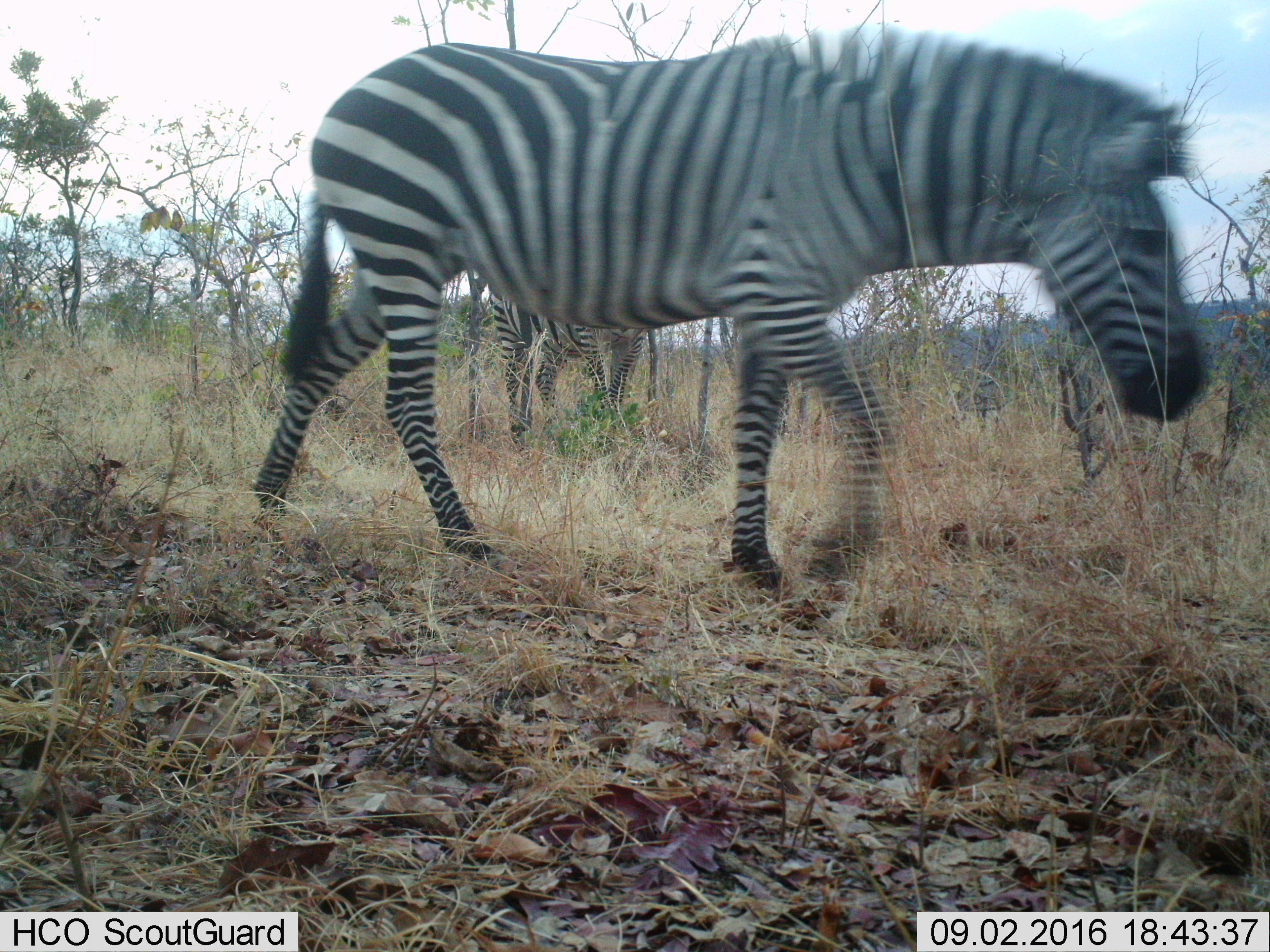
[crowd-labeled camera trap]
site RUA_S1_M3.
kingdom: Animalia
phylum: Chordata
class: Mammalia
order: Perissodactyla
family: Equidae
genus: Equus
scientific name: Equus quagga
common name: plains zebra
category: zebraplains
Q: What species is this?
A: Zebraplains (plains zebra) (Equus quagga).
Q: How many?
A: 2.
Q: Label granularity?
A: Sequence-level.